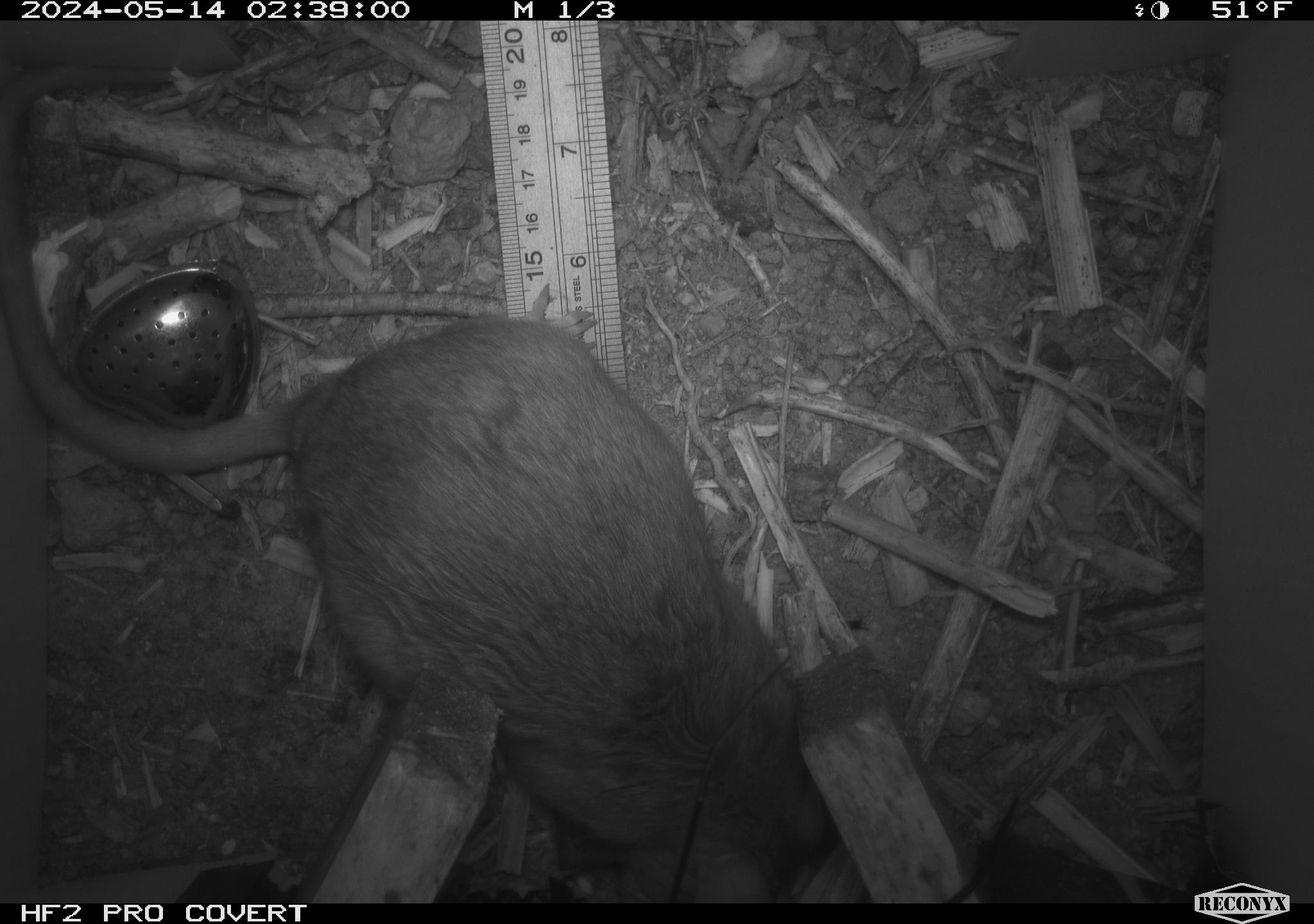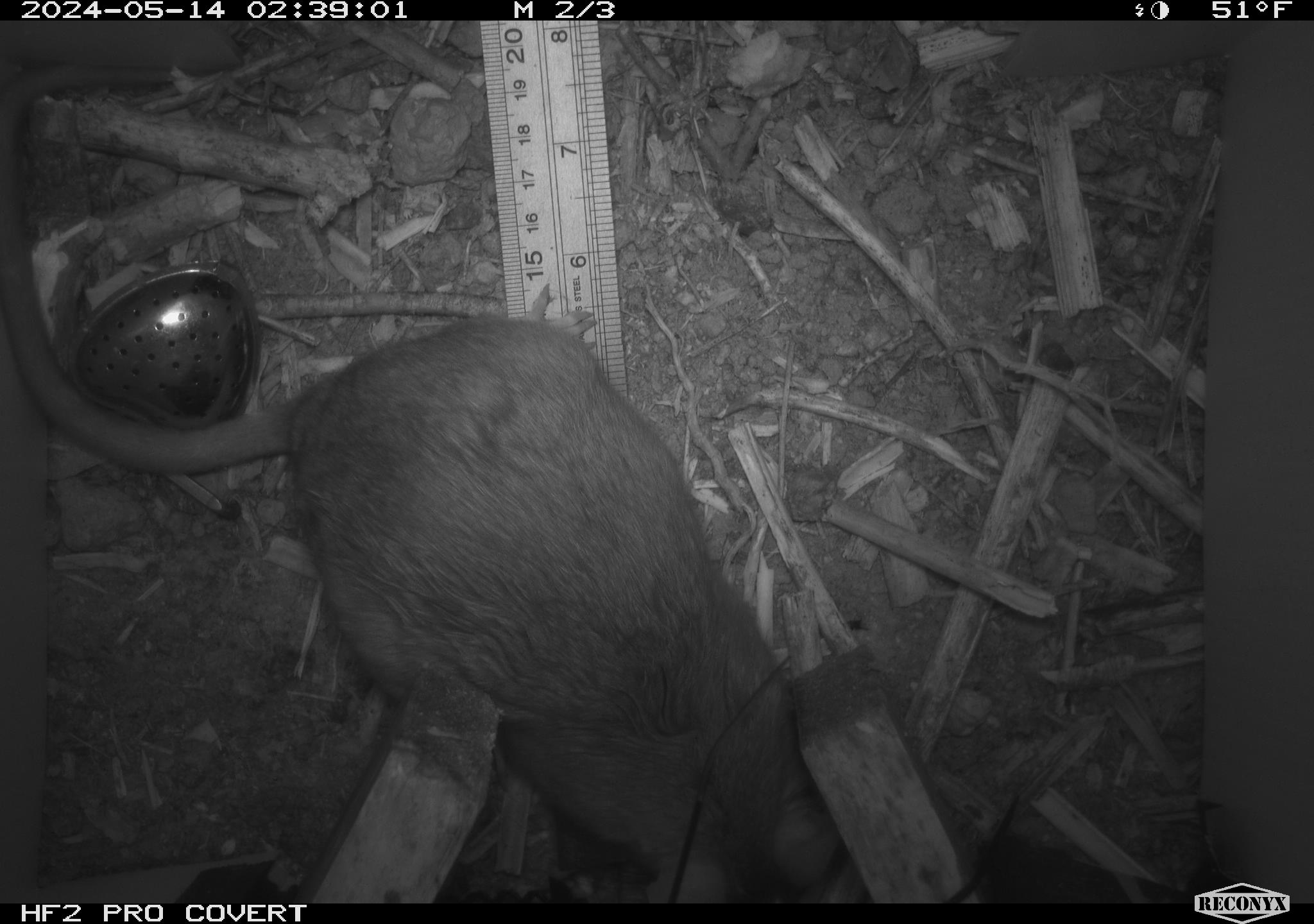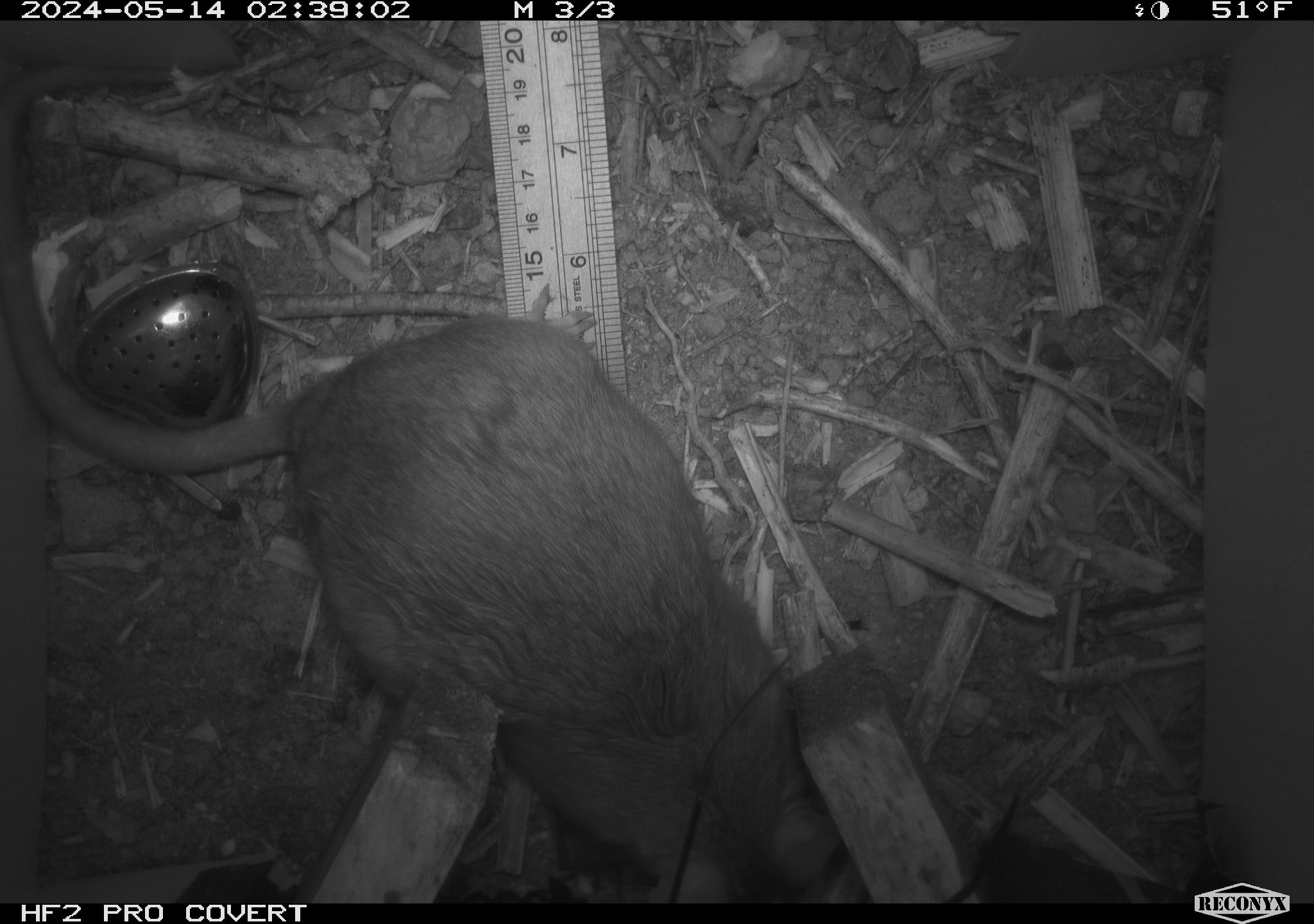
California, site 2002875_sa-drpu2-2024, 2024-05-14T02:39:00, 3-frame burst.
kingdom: Animalia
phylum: Chordata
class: Mammalia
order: Rodentia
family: Cricetidae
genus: Neotoma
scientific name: Neotoma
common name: pack rat or woodrat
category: neotoma species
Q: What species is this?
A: Neotoma species (pack rat or woodrat) (Neotoma).